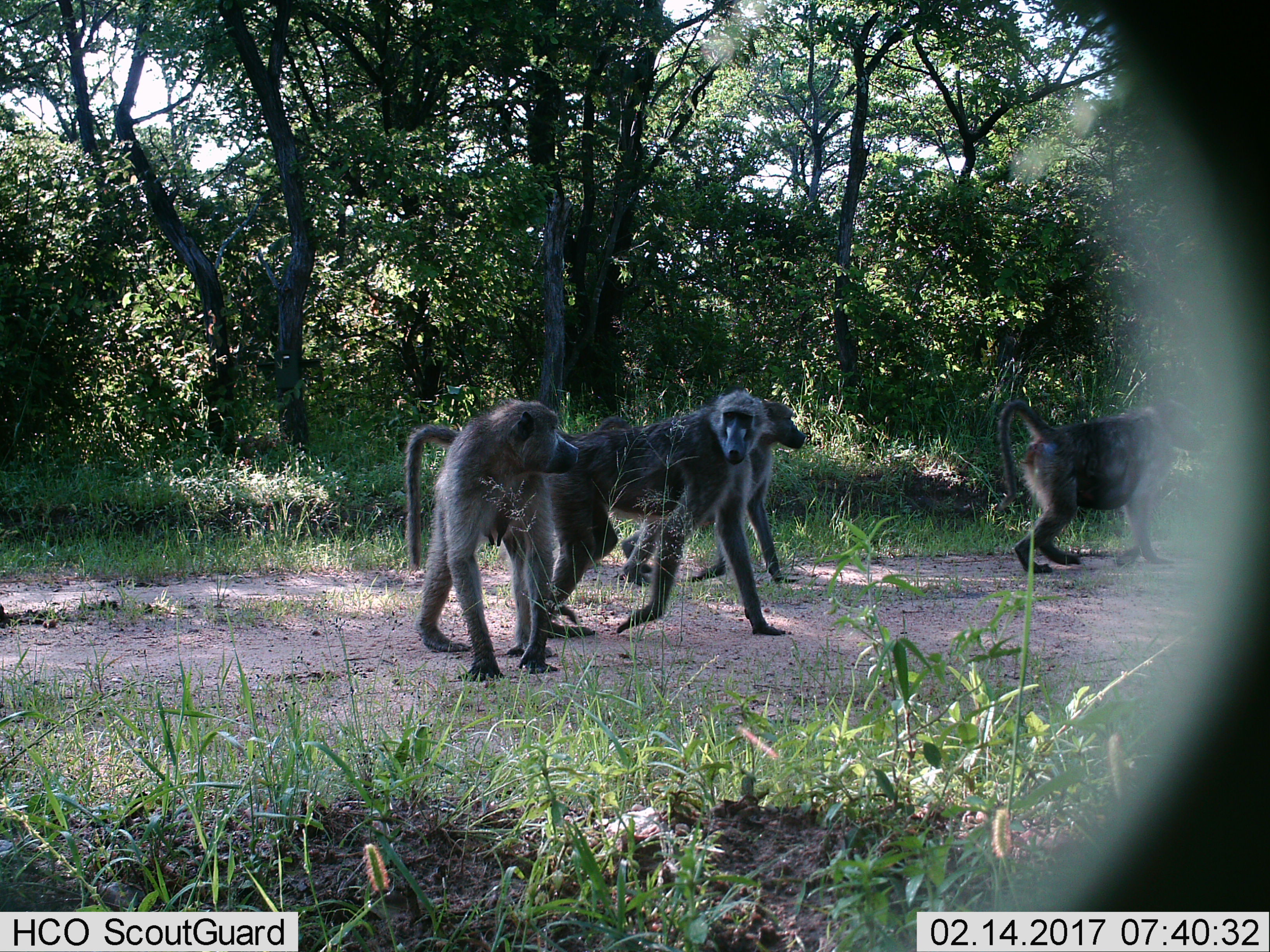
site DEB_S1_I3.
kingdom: Animalia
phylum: Chordata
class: Mammalia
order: Primates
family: Cercopithecidae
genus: Papio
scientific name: Papio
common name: baboon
Baboon (Papio), count 4. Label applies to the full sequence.